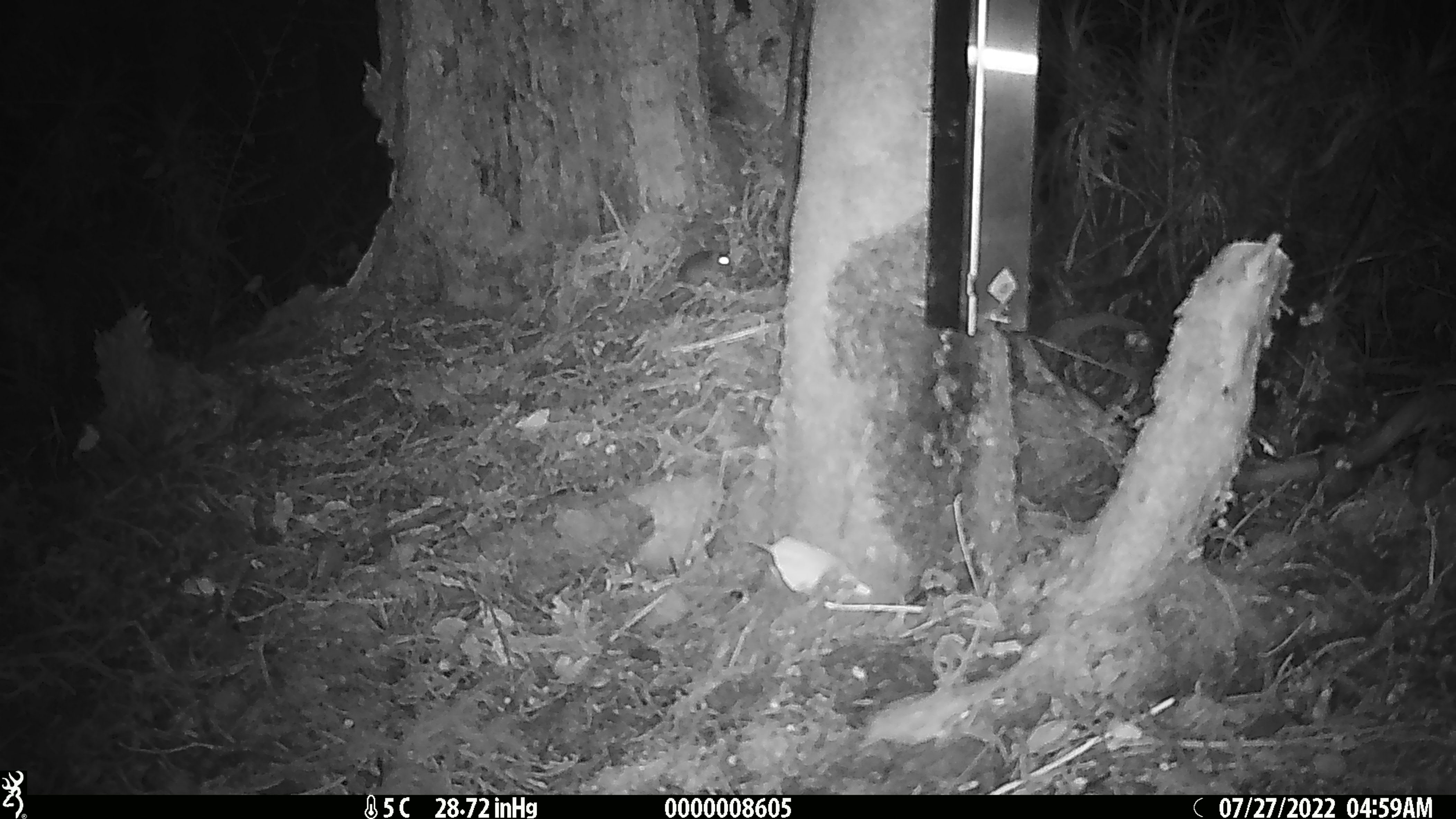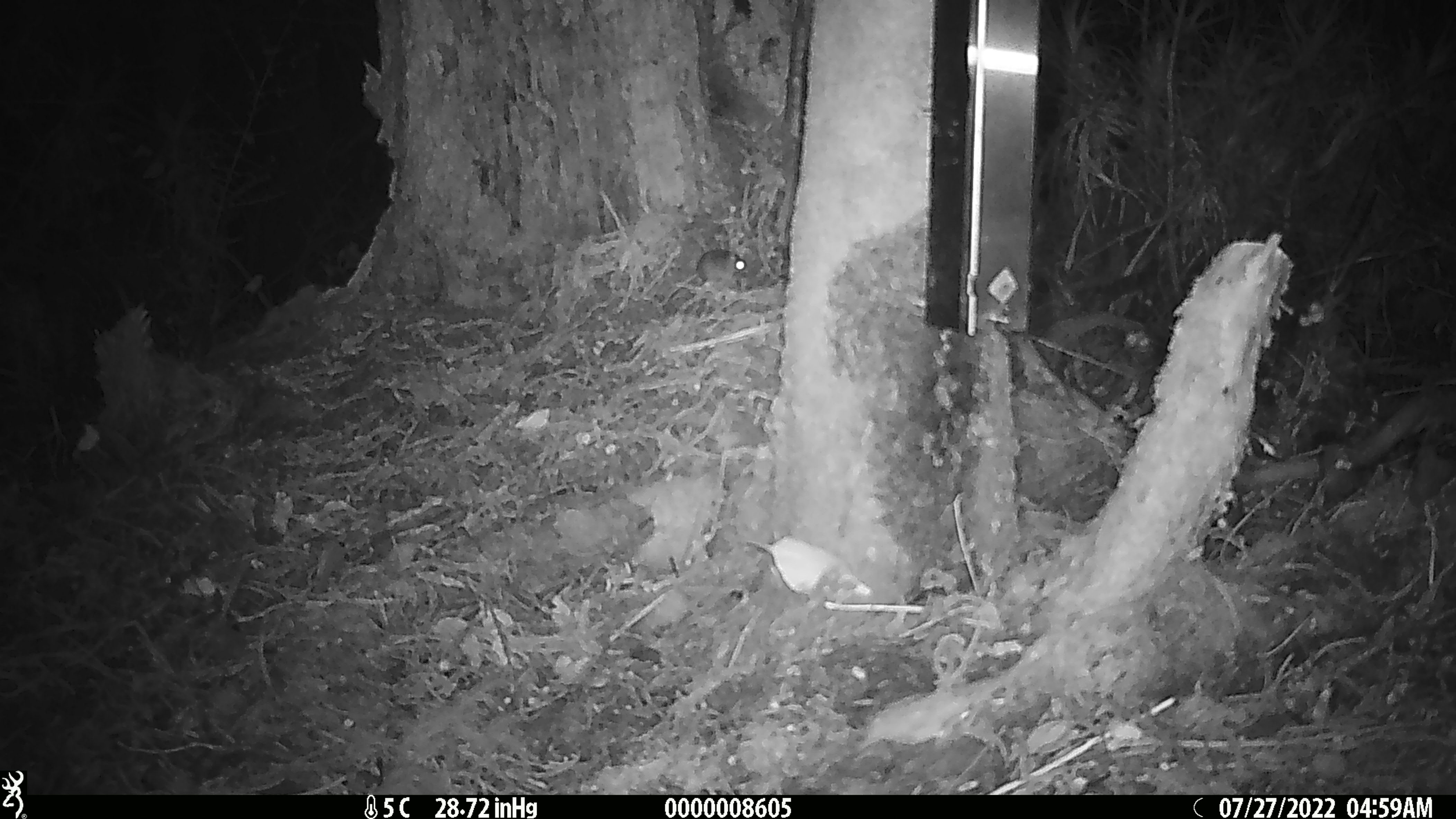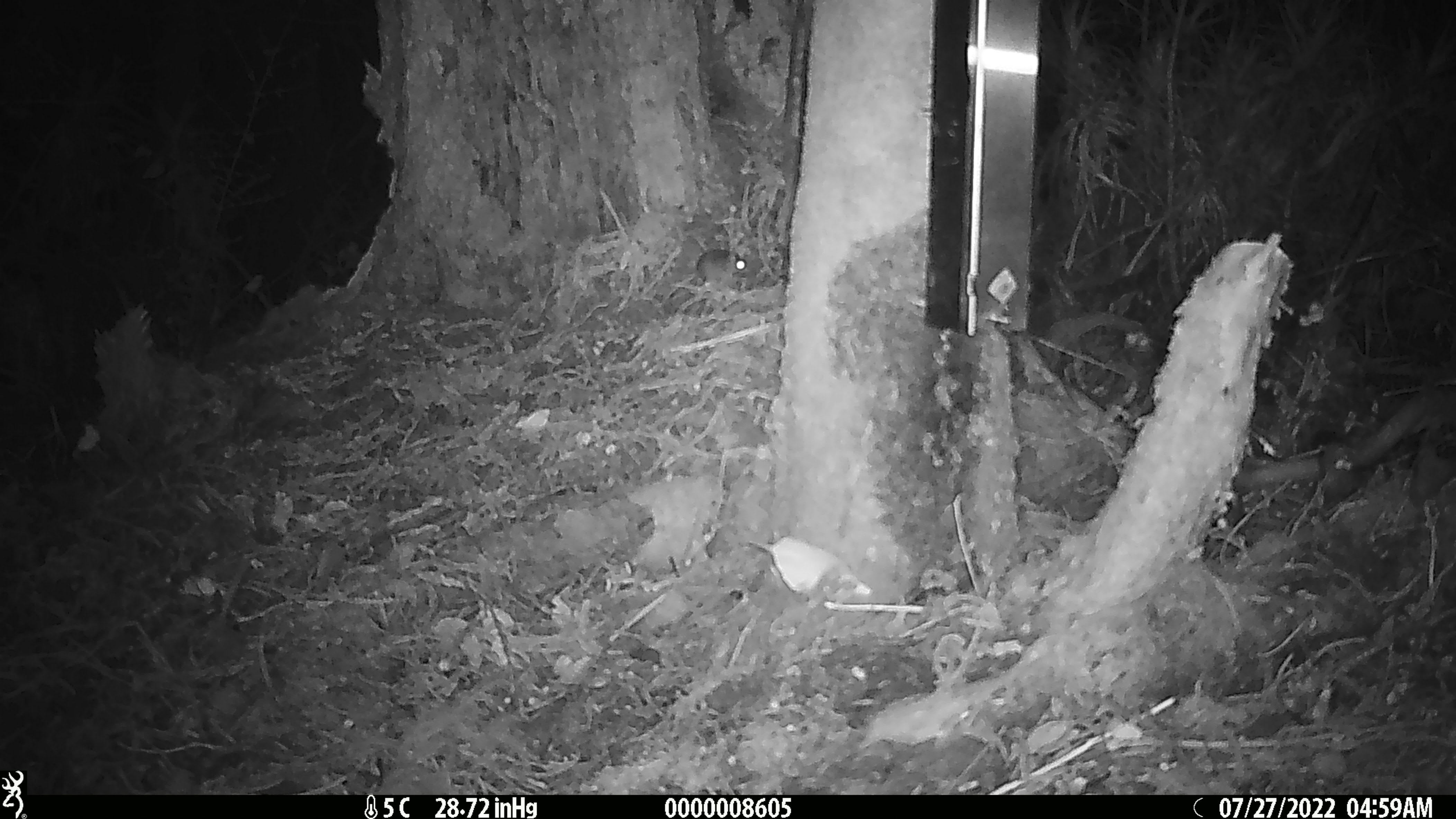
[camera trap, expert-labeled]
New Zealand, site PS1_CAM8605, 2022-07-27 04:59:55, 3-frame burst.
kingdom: Animalia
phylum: Chordata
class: Mammalia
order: Rodentia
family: Muridae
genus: Mus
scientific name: Mus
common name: mouse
Mouse (Mus).